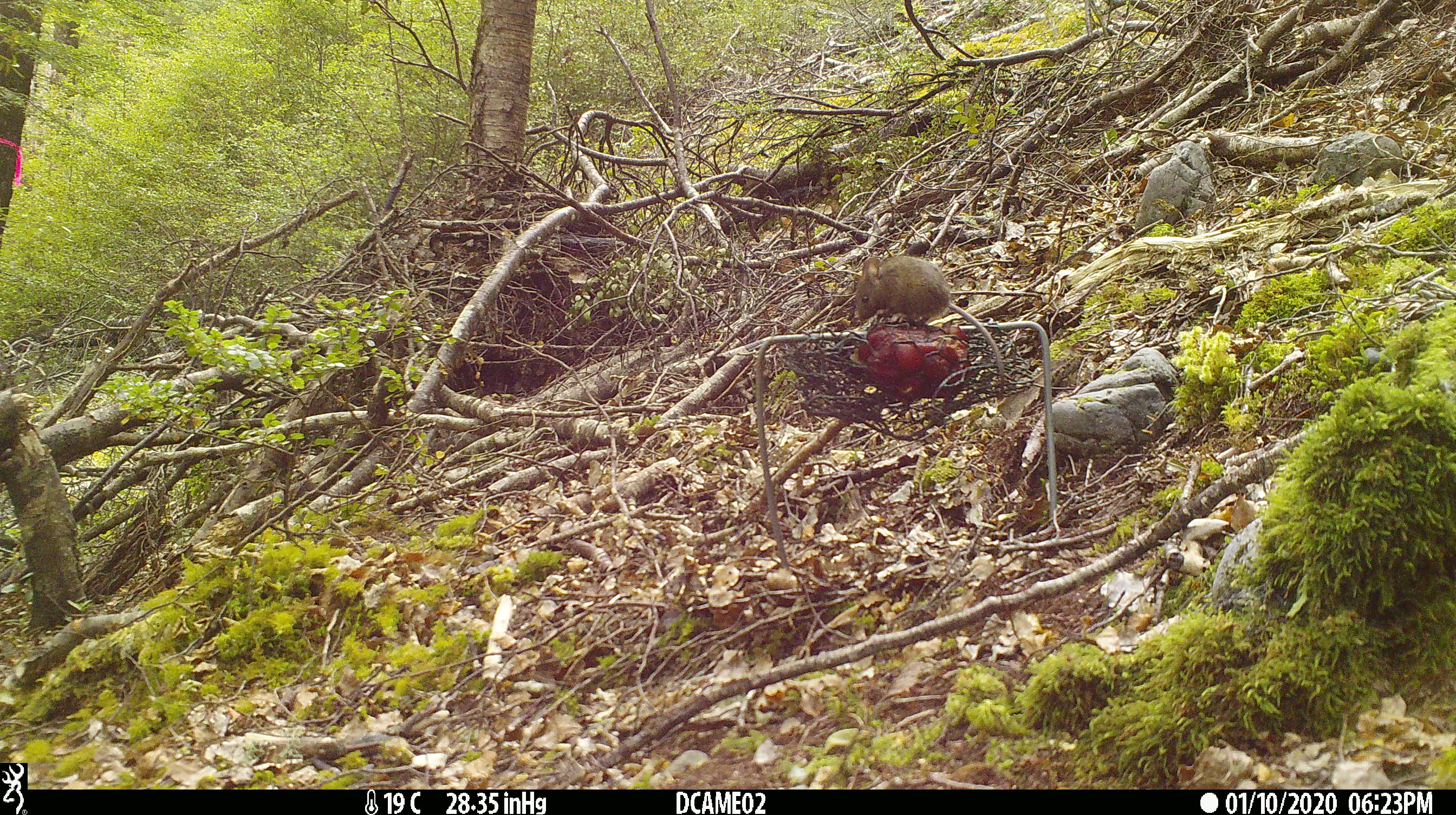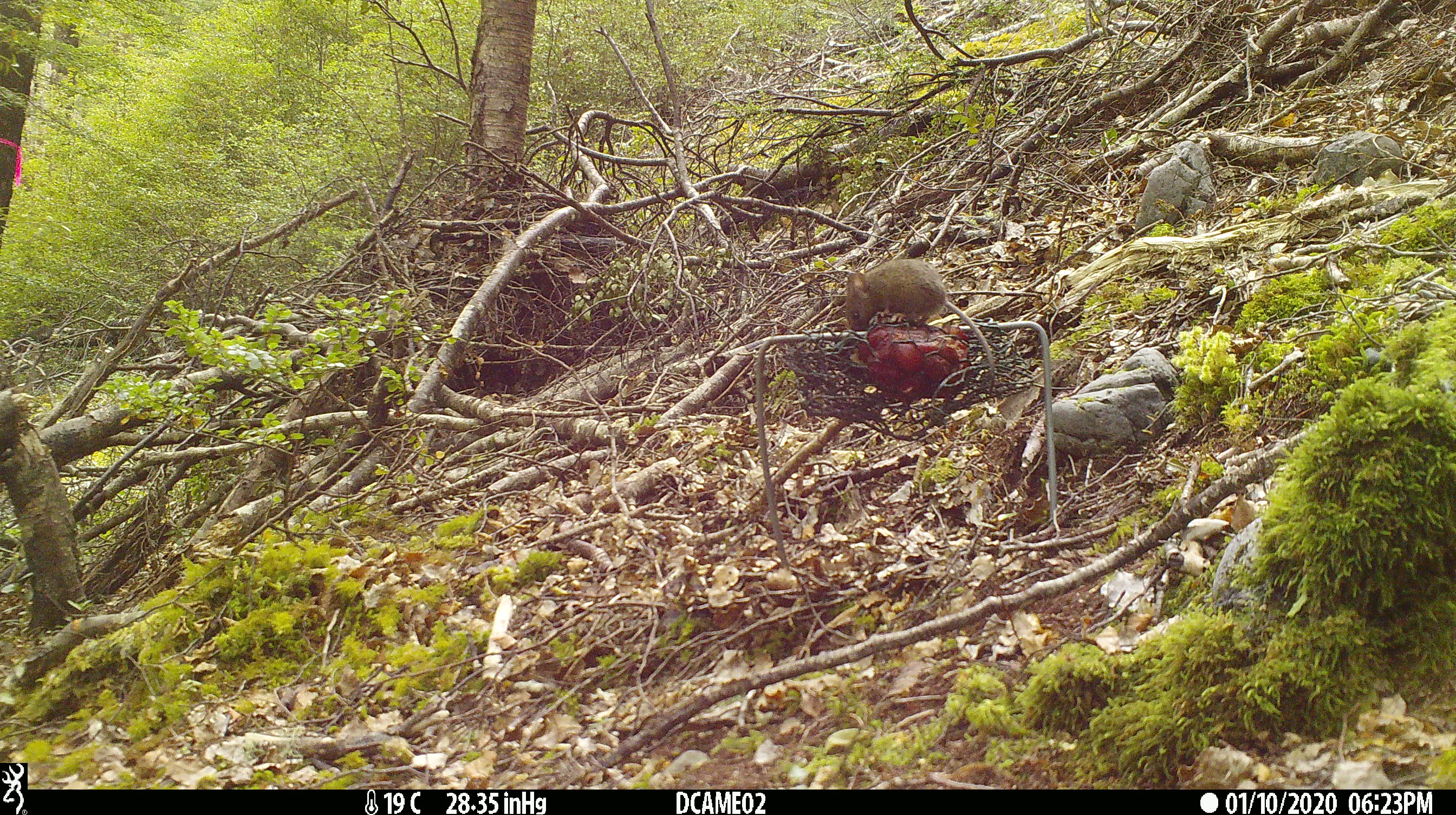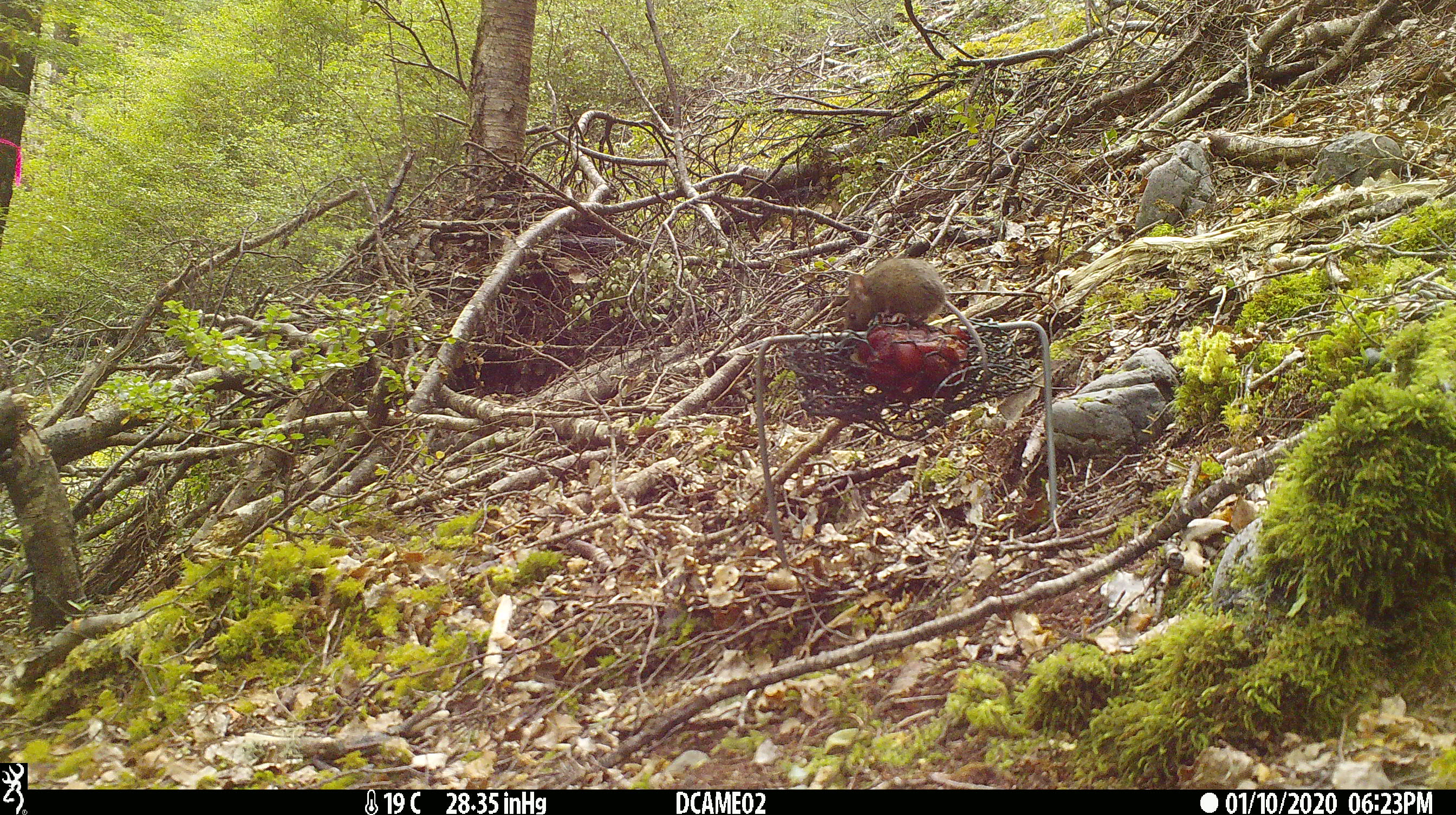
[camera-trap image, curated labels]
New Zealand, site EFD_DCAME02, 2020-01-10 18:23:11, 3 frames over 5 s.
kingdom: Animalia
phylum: Chordata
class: Mammalia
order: Rodentia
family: Muridae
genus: Mus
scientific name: Mus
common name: mouse